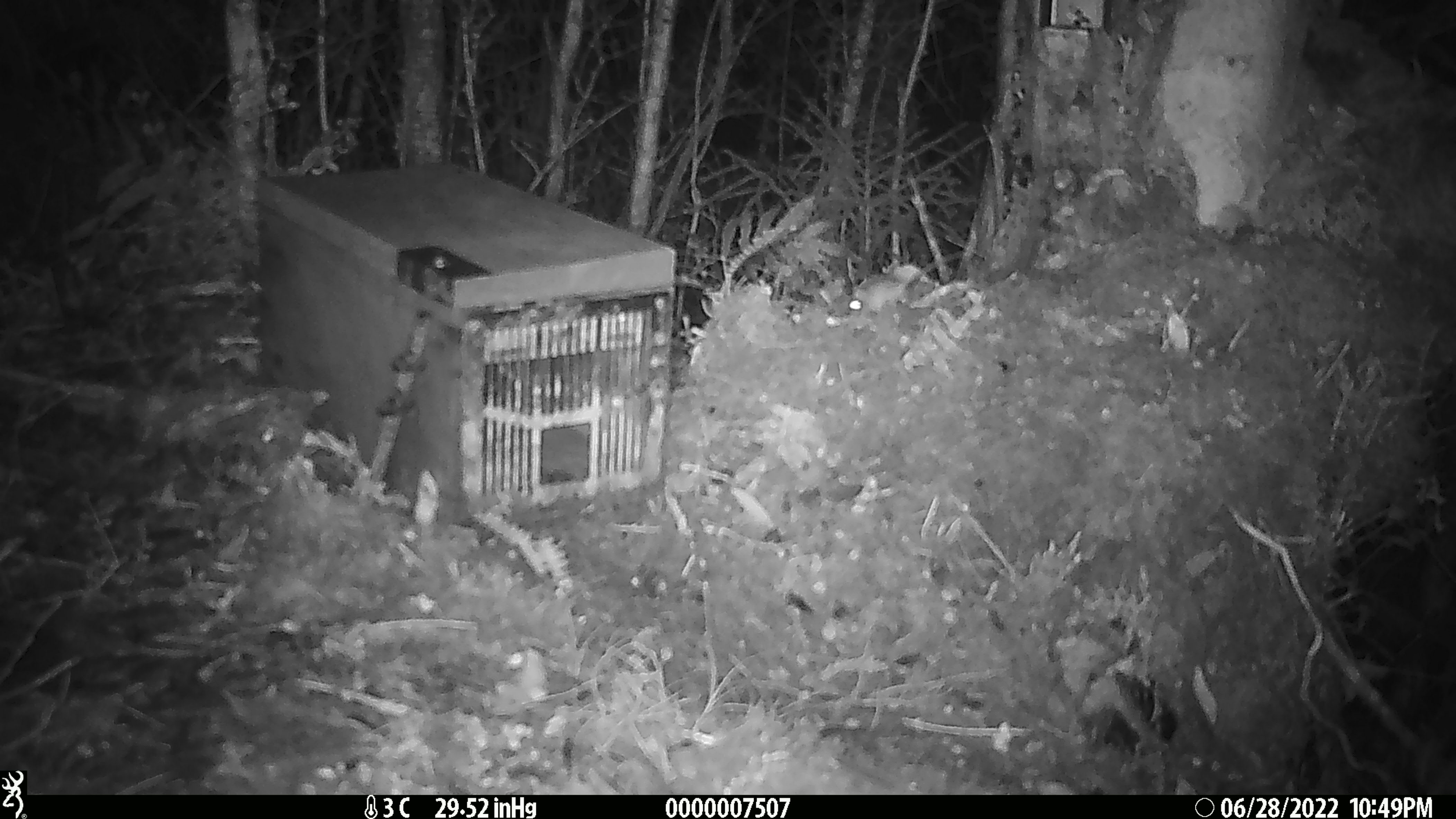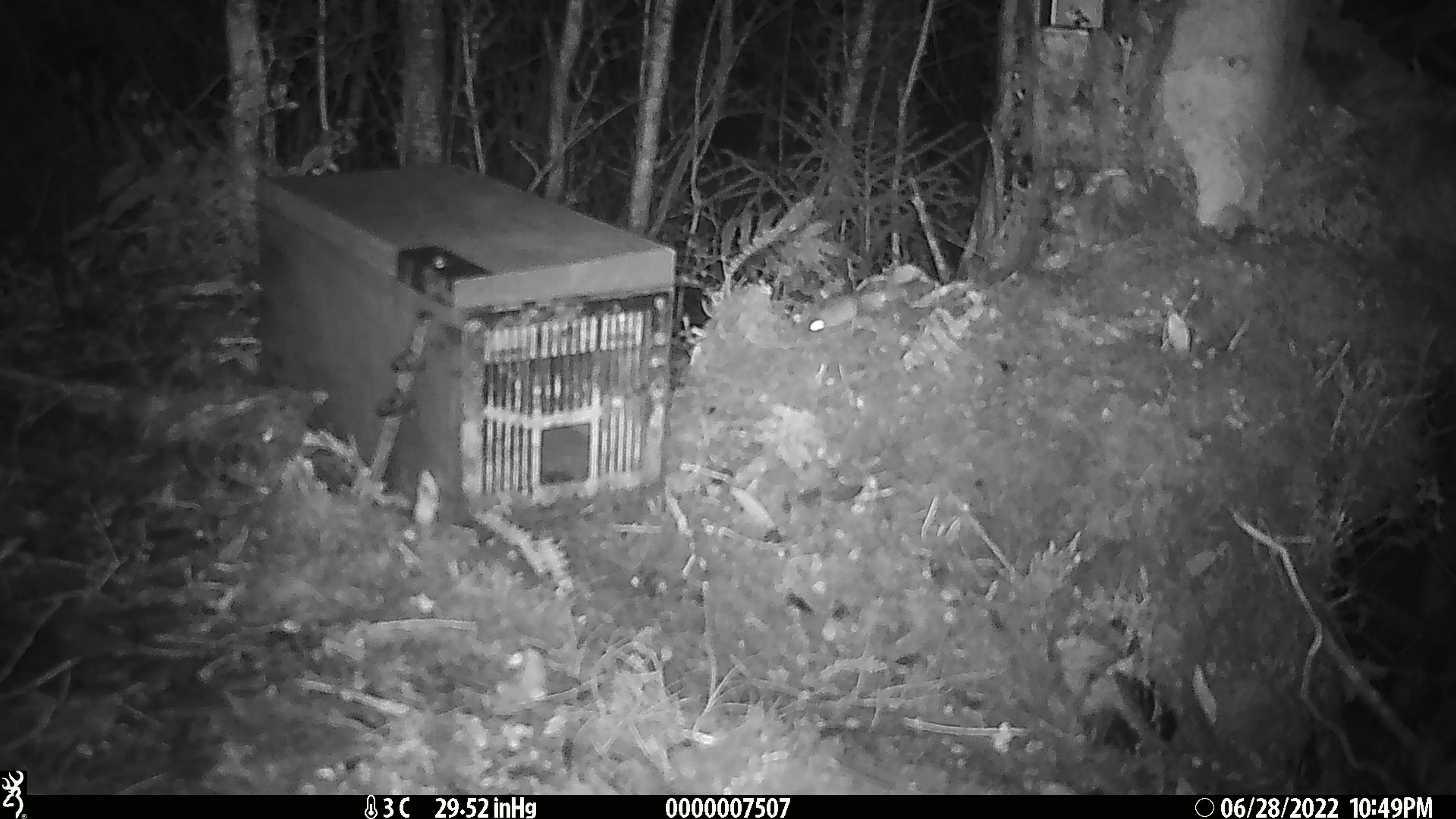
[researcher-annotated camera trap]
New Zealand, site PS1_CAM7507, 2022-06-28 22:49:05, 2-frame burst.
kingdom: Animalia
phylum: Chordata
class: Mammalia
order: Rodentia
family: Muridae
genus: Mus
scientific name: Mus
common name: mouse